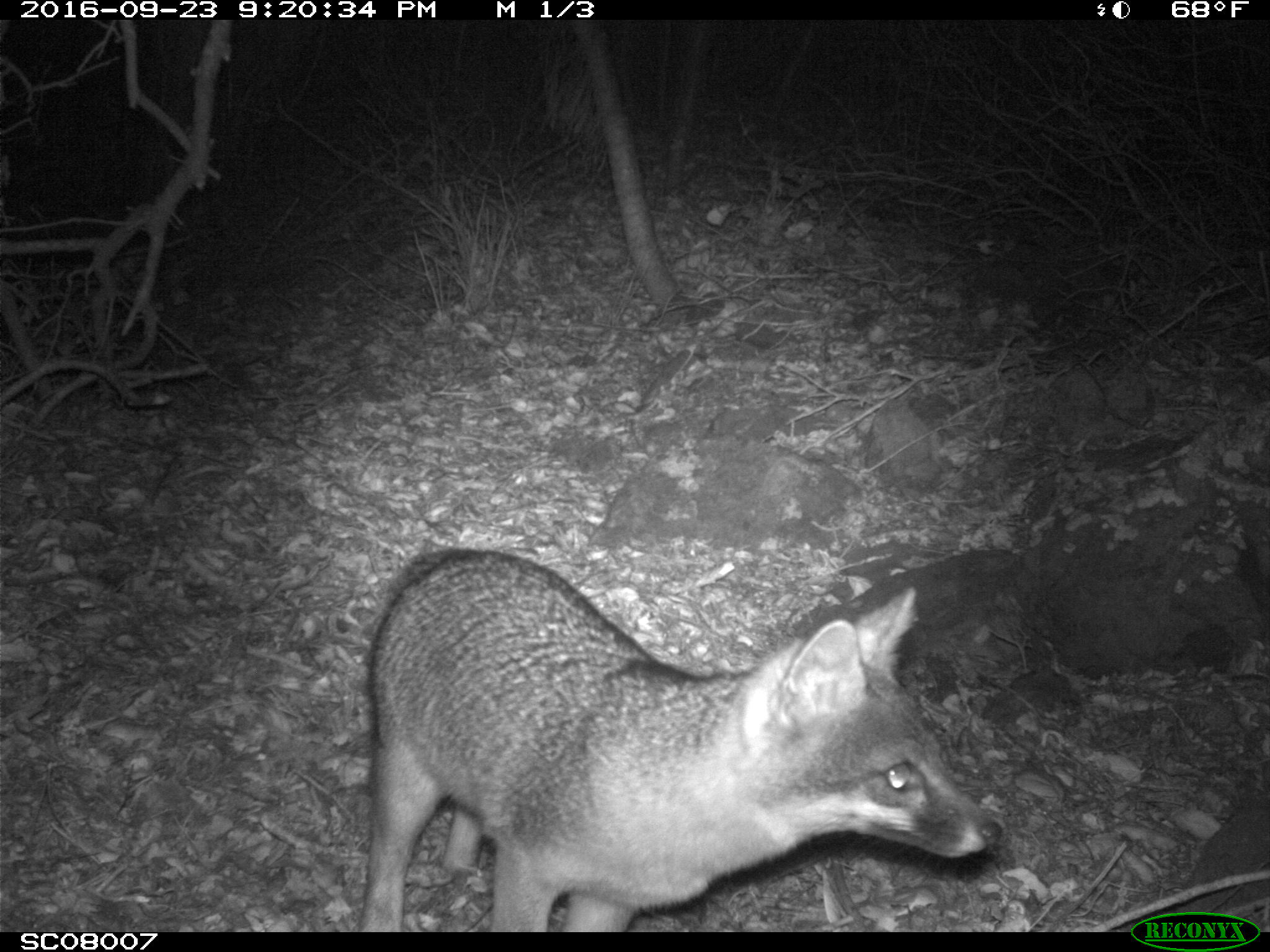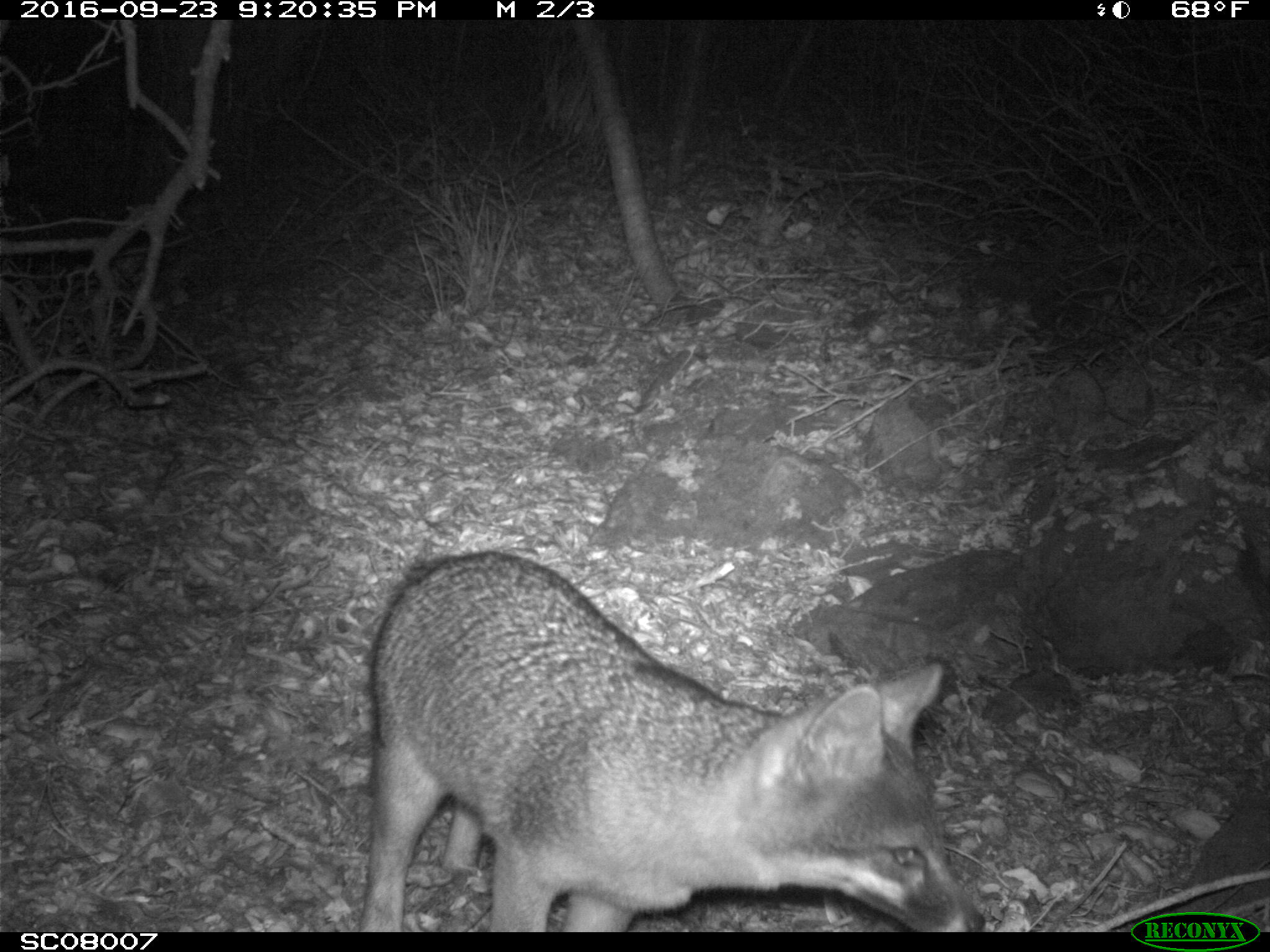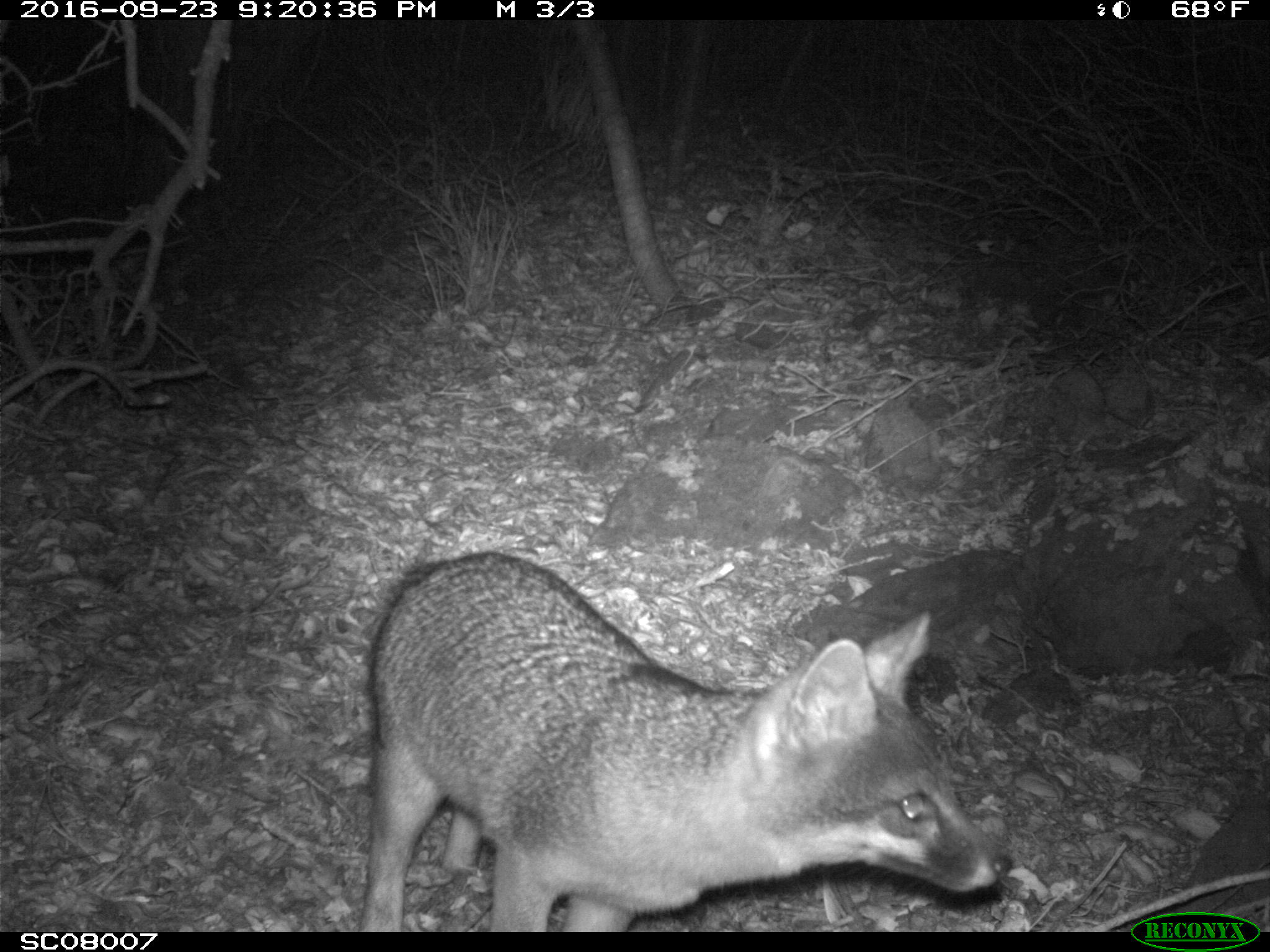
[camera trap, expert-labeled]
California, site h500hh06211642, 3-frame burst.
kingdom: Animalia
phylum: Chordata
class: Mammalia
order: Carnivora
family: Canidae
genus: Urocyon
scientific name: Urocyon littoralis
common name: island fox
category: fox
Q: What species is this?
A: Fox (island fox) (Urocyon littoralis).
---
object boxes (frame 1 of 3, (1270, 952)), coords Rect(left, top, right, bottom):
fox: Rect(358, 548, 1001, 932)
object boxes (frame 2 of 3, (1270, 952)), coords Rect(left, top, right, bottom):
fox: Rect(360, 550, 987, 931)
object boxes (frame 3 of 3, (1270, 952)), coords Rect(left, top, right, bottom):
fox: Rect(370, 548, 1010, 930)